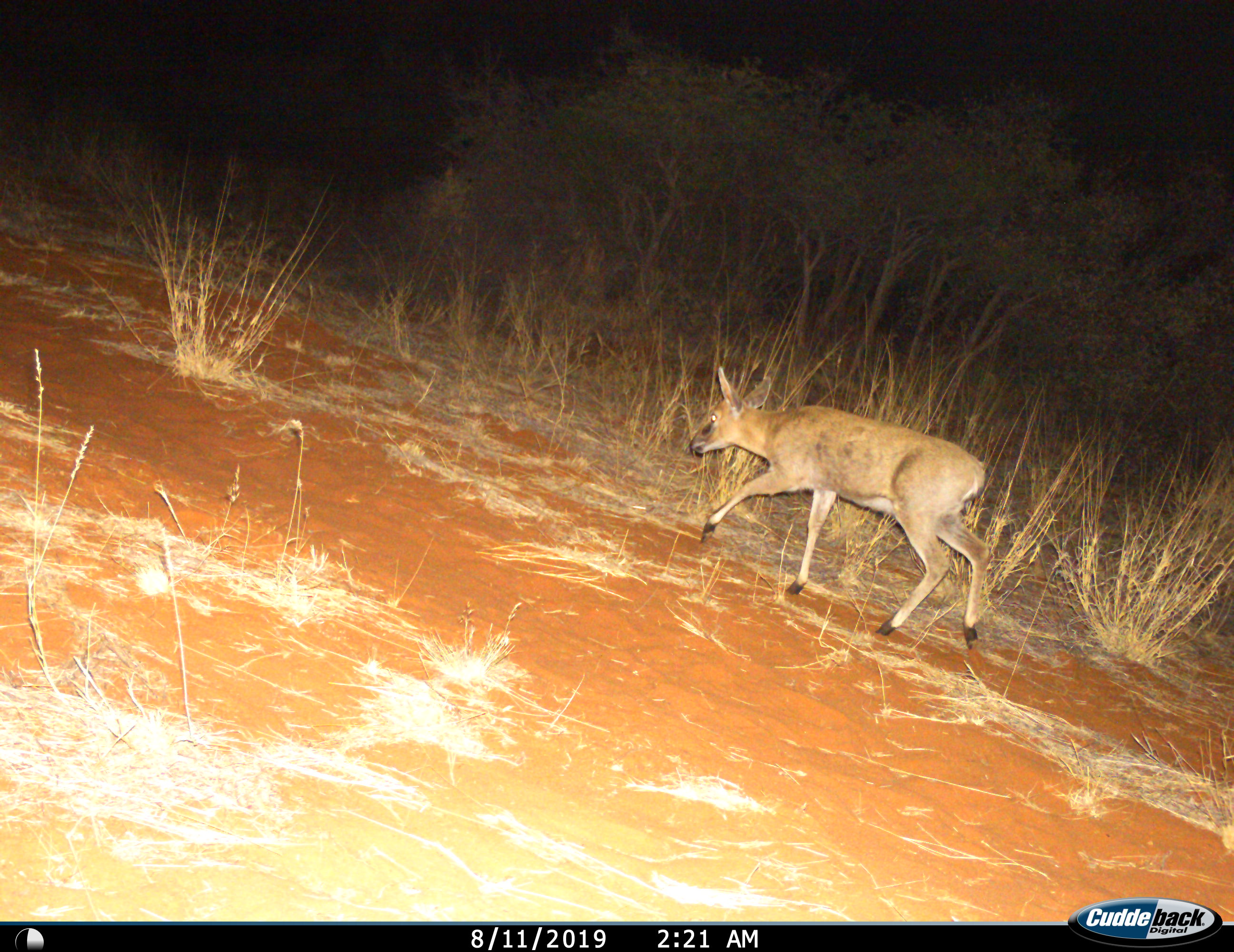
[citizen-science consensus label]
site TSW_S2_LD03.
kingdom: Animalia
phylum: Chordata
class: Mammalia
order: Artiodactyla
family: Bovidae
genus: Raphicerus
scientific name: Raphicerus campestris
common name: steenbok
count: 1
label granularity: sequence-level